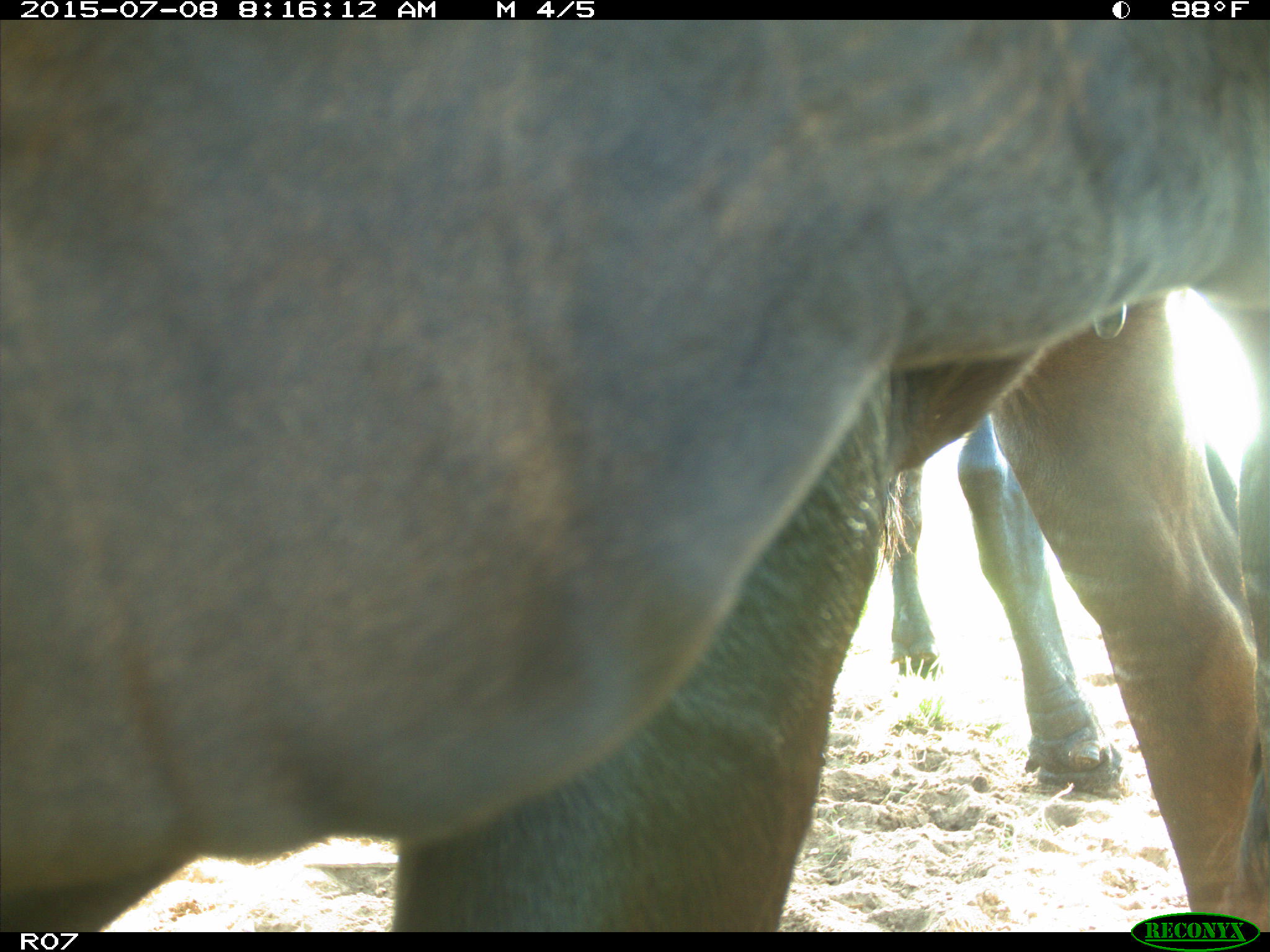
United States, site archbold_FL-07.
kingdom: Animalia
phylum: Chordata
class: Mammalia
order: Artiodactyla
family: Bovidae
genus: Bos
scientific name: Bos taurus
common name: domestic cow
Bos taurus (domestic cow).